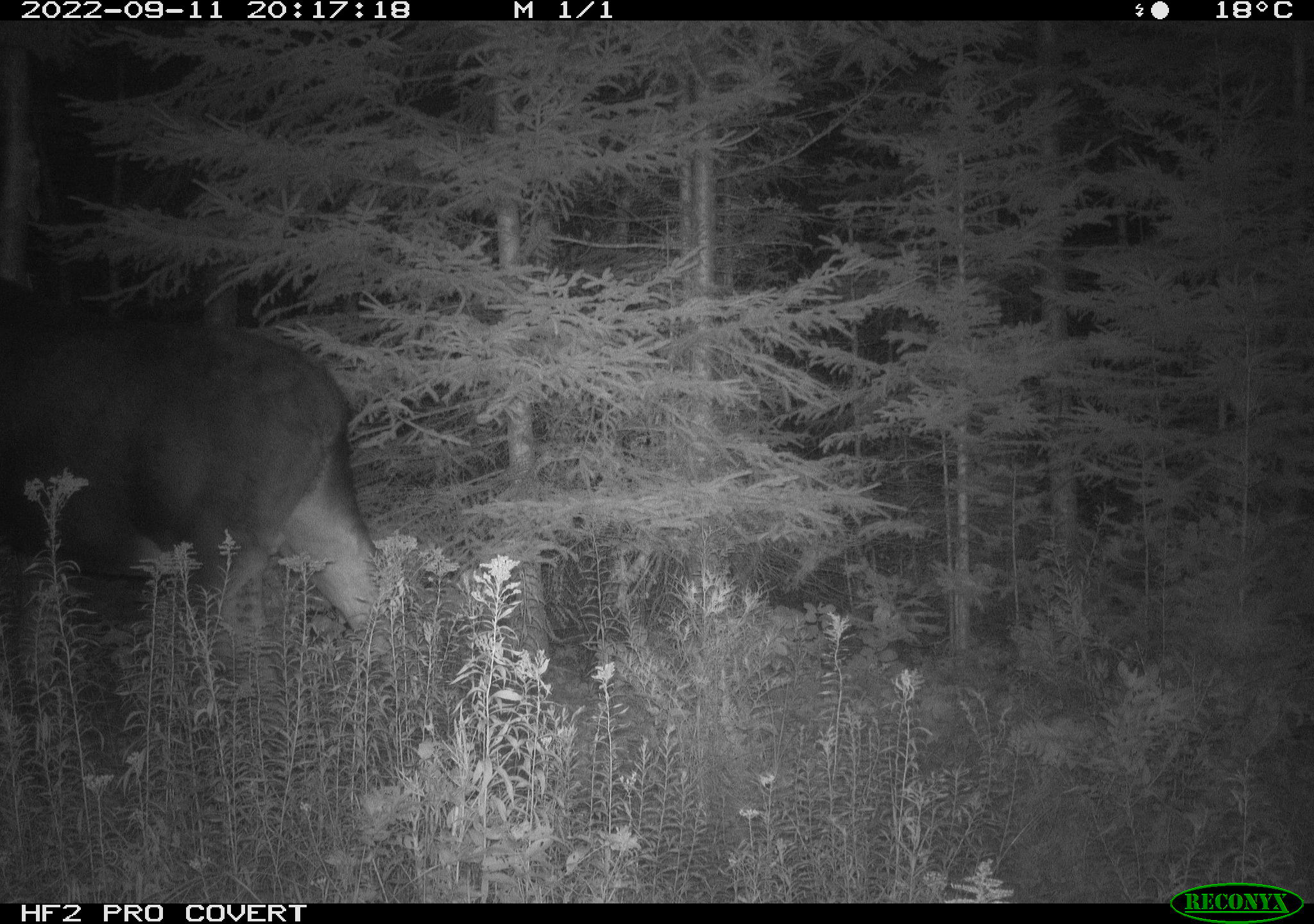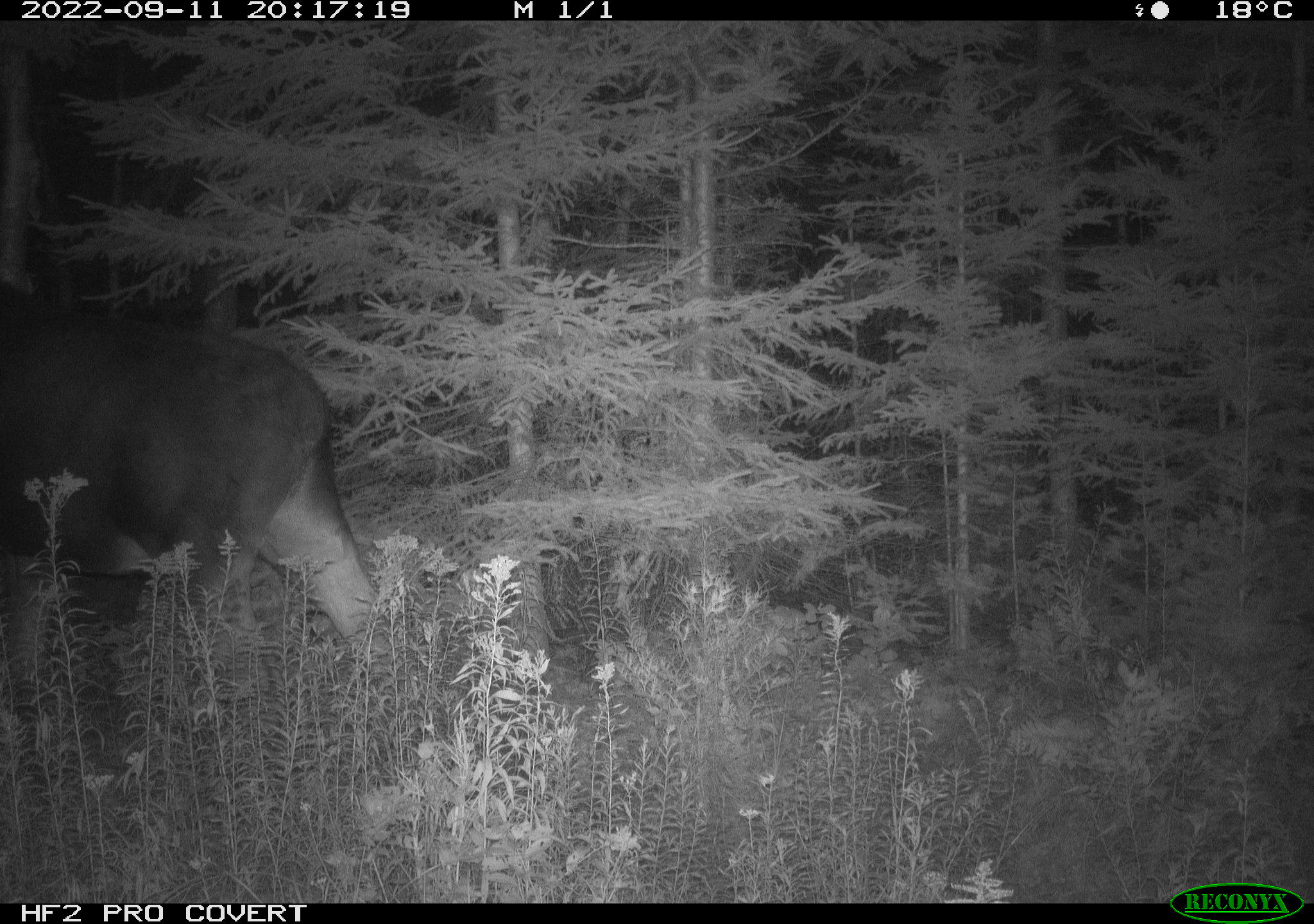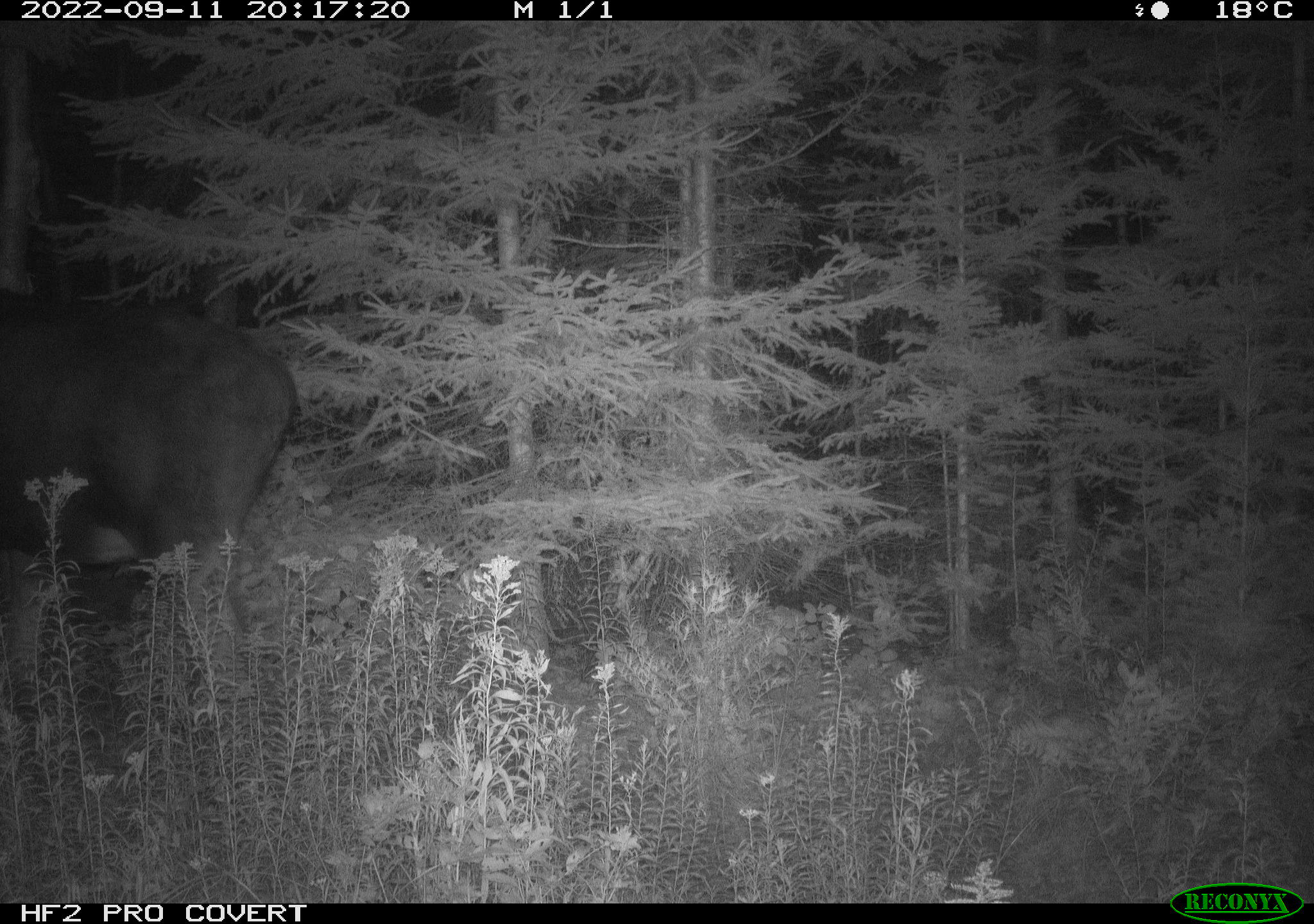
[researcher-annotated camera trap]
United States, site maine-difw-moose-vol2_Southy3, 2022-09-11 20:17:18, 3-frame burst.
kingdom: Animalia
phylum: Chordata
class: Mammalia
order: Artiodactyla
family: Cervidae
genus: Alces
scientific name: Alces alces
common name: moose